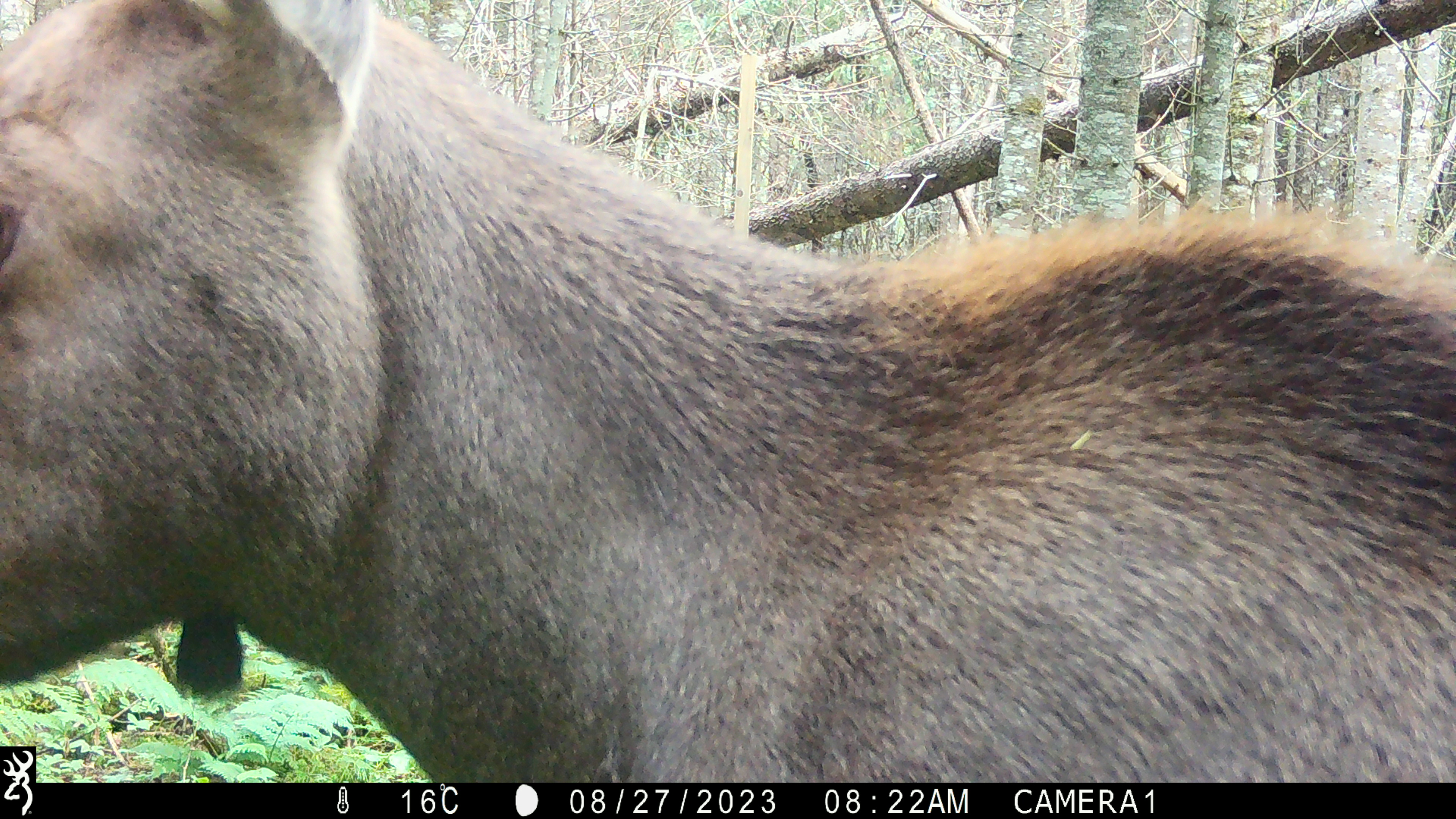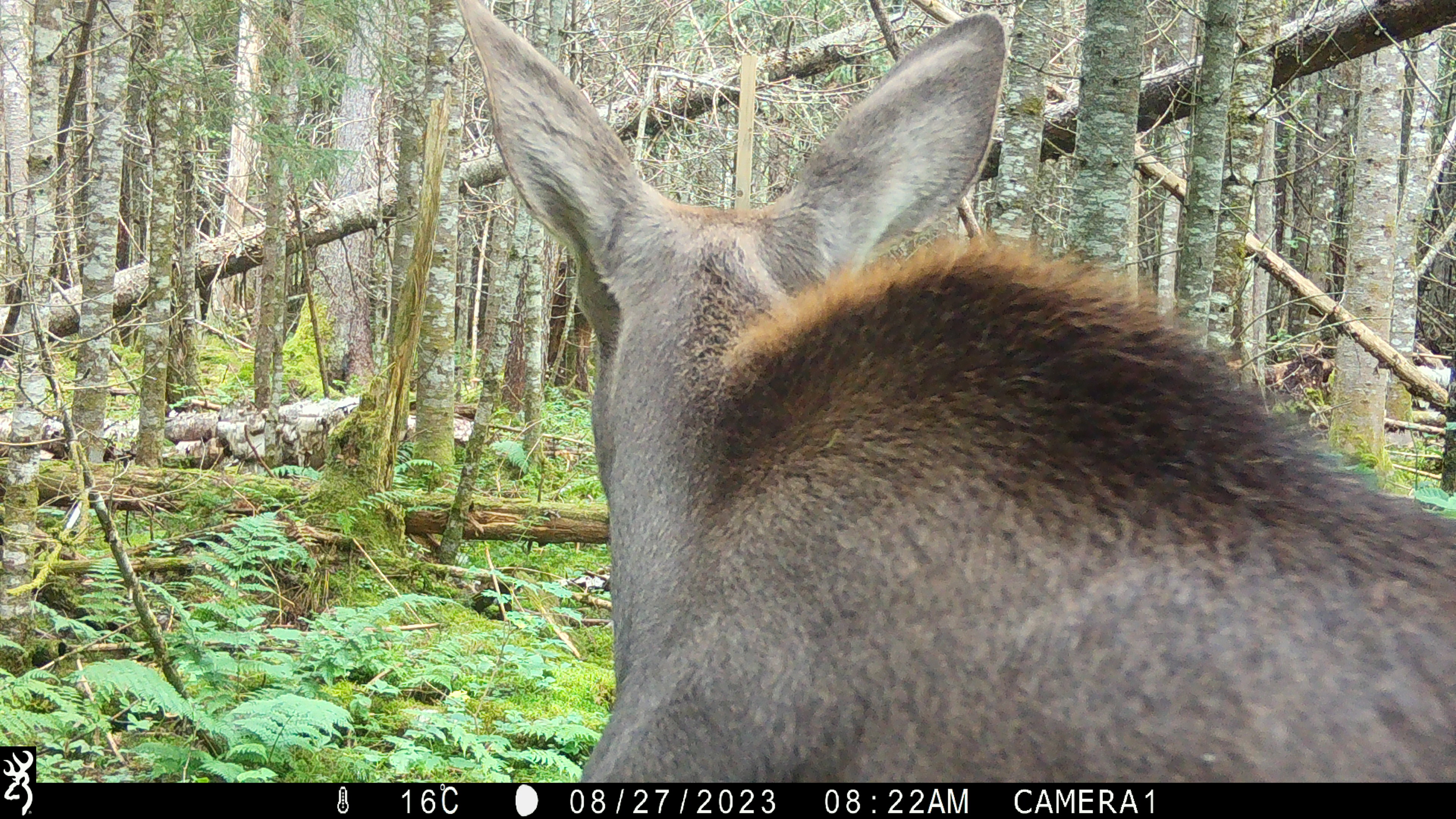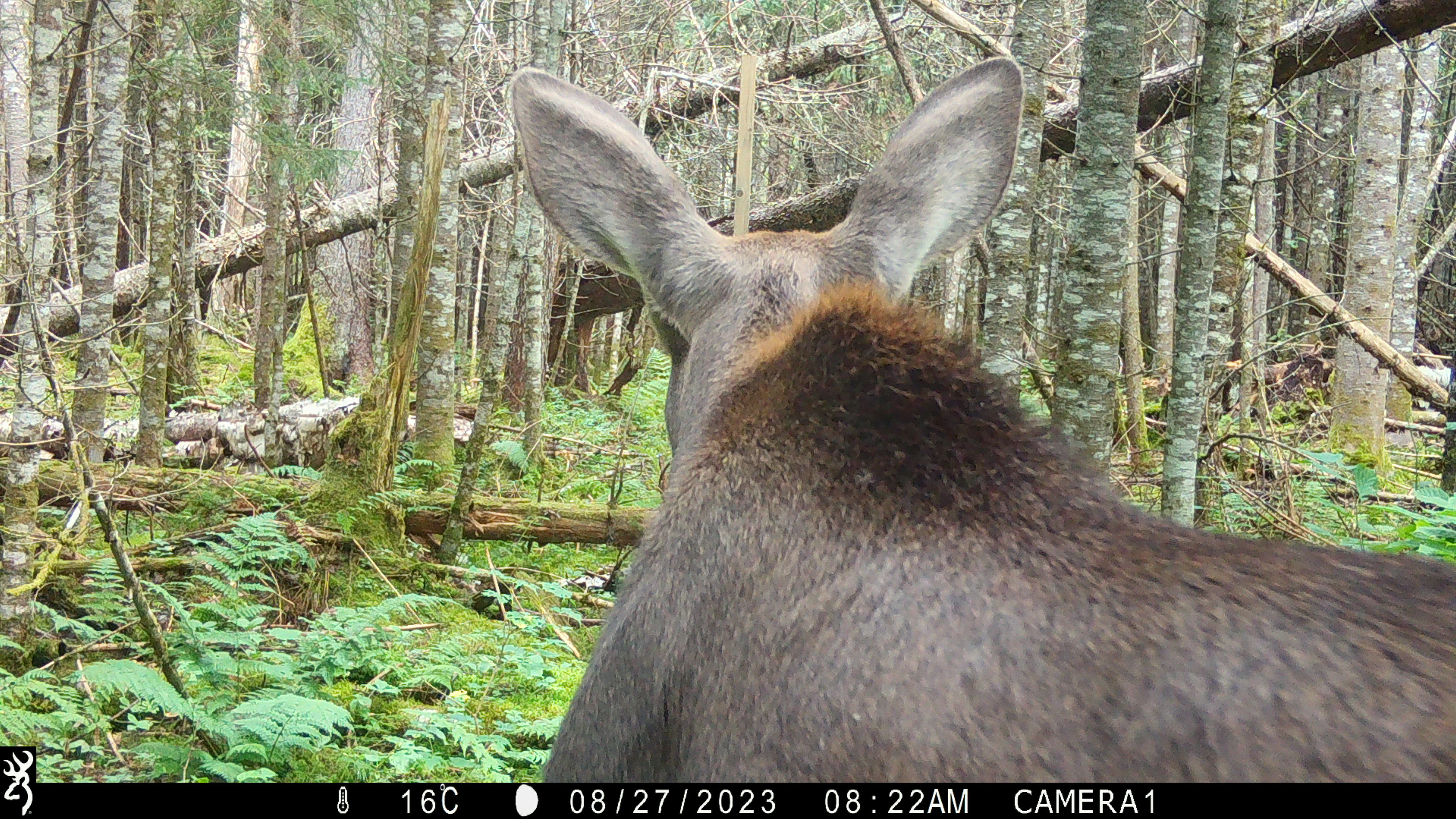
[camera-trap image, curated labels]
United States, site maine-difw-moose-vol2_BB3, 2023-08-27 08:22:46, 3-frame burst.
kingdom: Animalia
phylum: Chordata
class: Mammalia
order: Artiodactyla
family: Cervidae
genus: Alces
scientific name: Alces alces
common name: moose